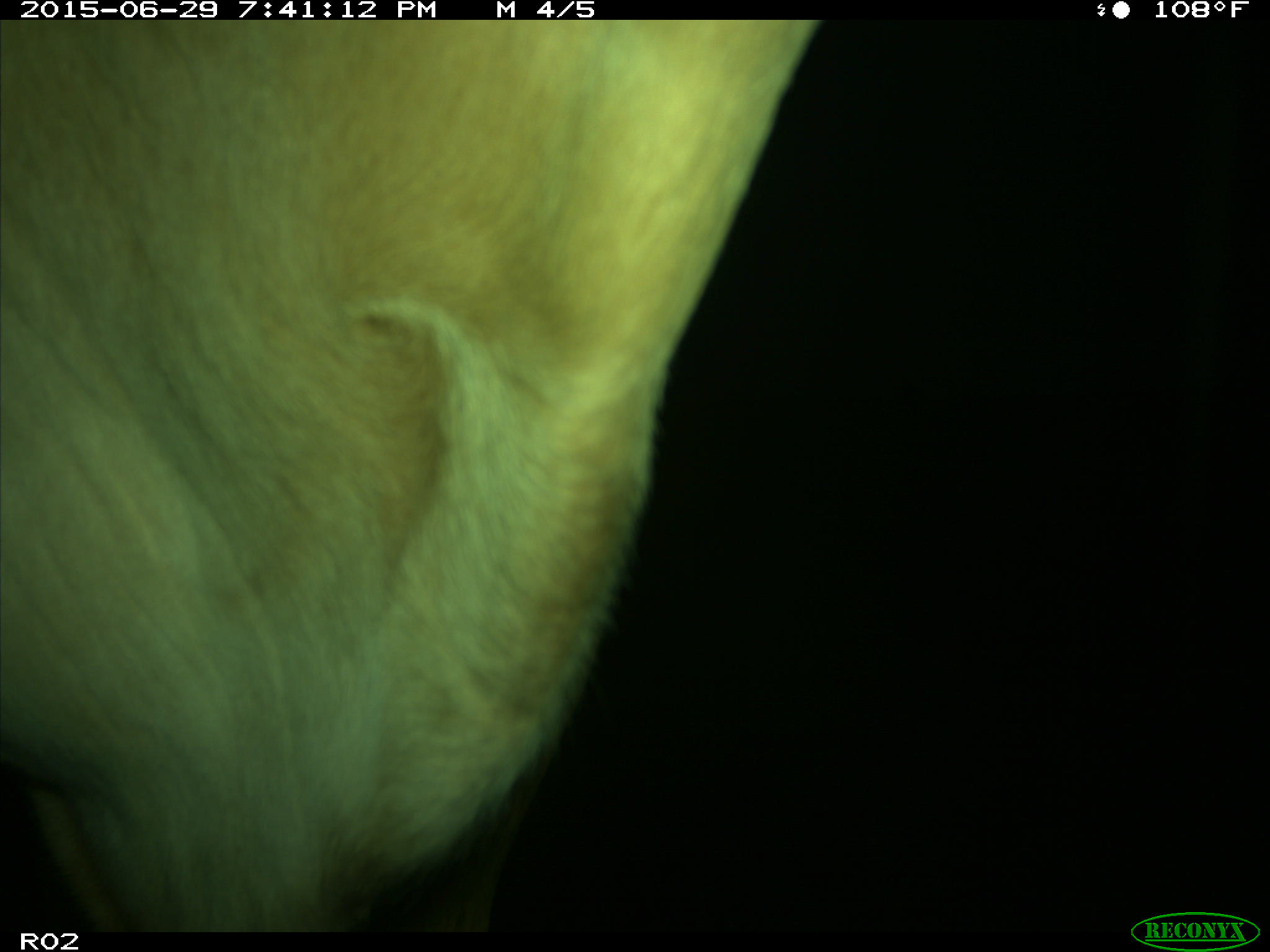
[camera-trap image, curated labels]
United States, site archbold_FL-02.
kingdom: Animalia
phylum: Chordata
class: Mammalia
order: Artiodactyla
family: Bovidae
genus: Bos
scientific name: Bos taurus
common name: domestic cow